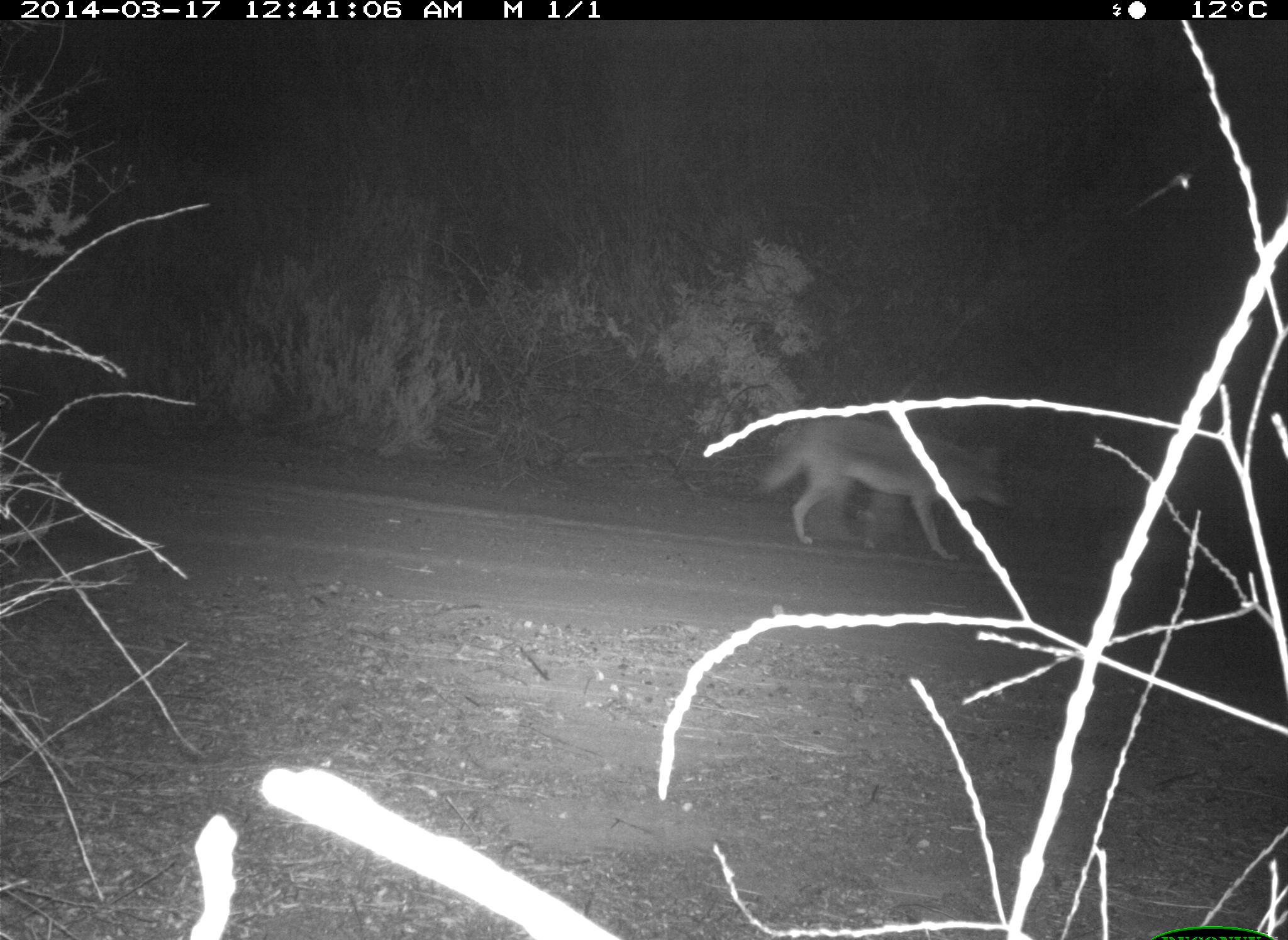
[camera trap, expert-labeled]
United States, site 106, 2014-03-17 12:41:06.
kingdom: Animalia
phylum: Chordata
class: Mammalia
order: Carnivora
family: Canidae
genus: Canis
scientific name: Canis latrans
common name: coyote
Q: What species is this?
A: Coyote (Canis latrans).